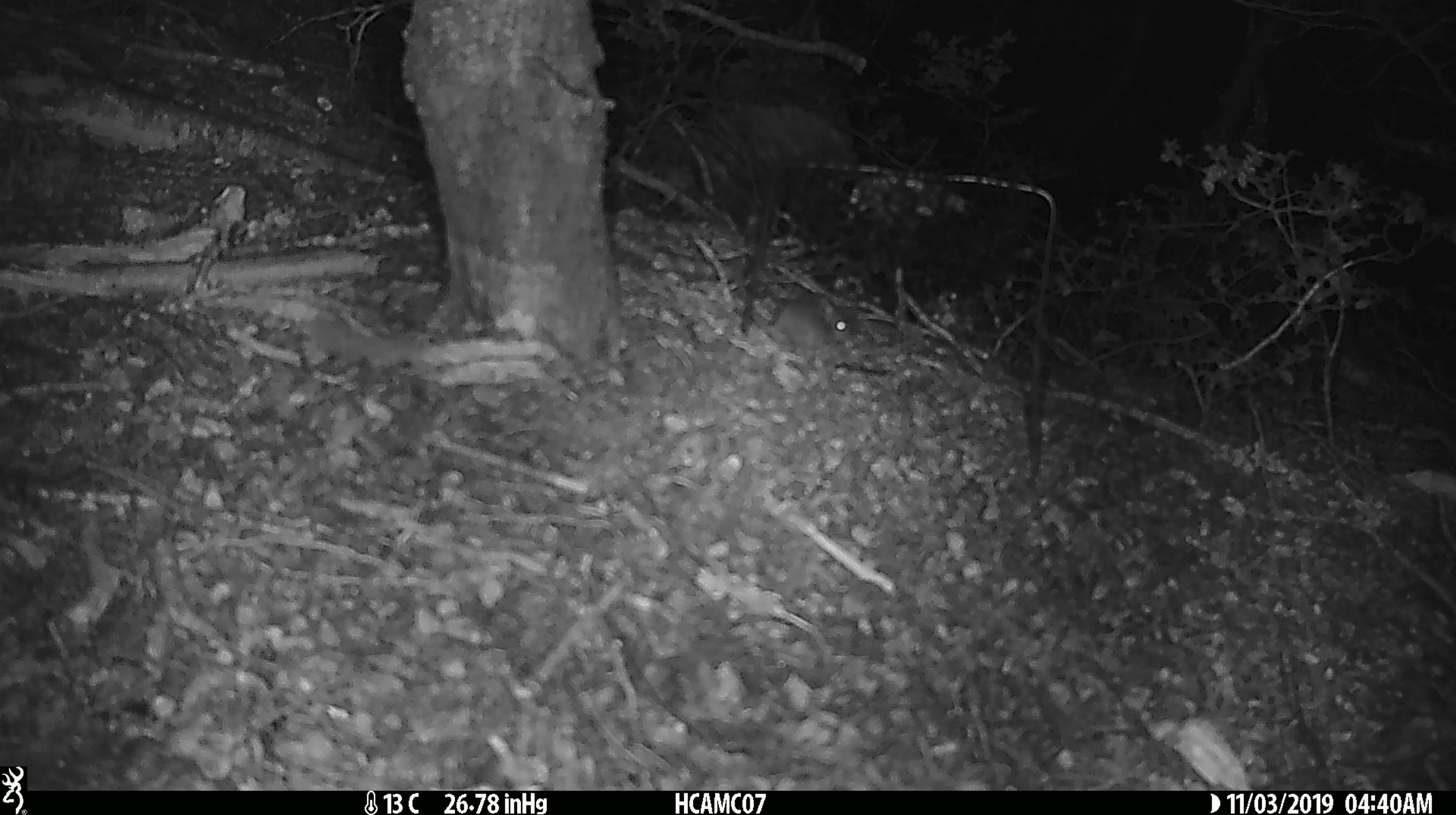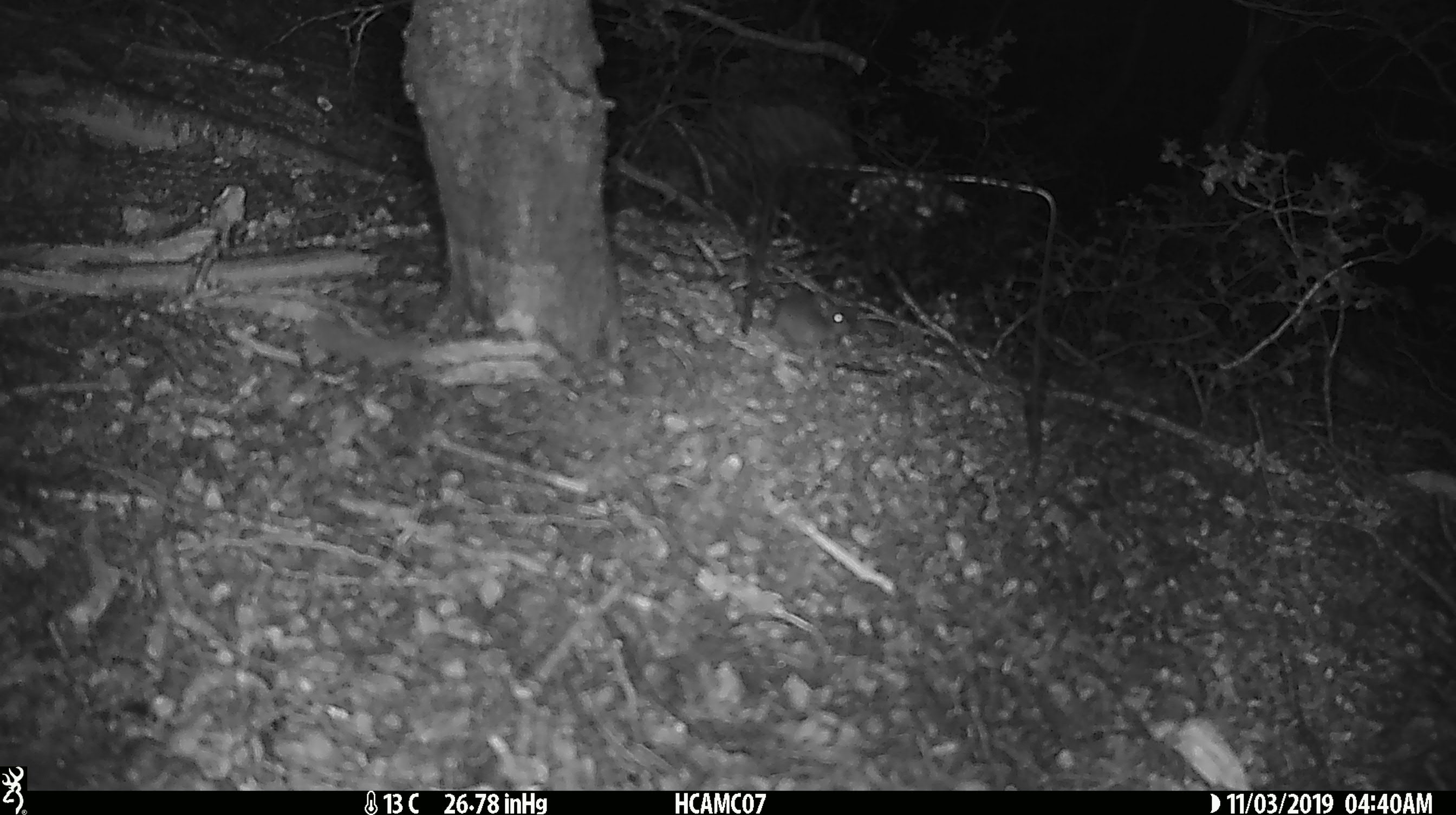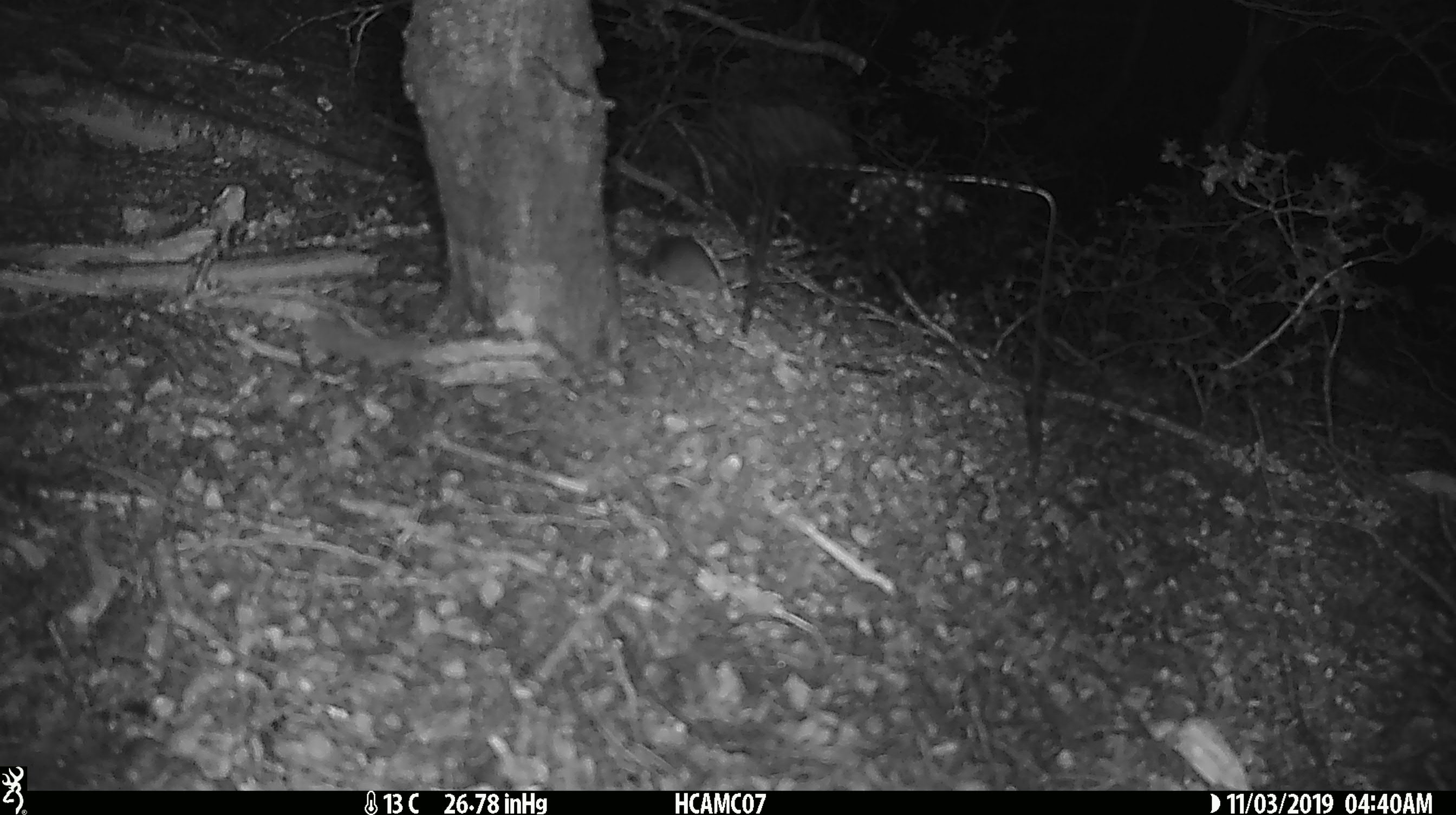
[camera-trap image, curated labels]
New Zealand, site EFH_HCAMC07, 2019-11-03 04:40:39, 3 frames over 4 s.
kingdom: Animalia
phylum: Chordata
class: Mammalia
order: Rodentia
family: Muridae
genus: Mus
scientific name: Mus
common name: mouse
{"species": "mouse (Mus)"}